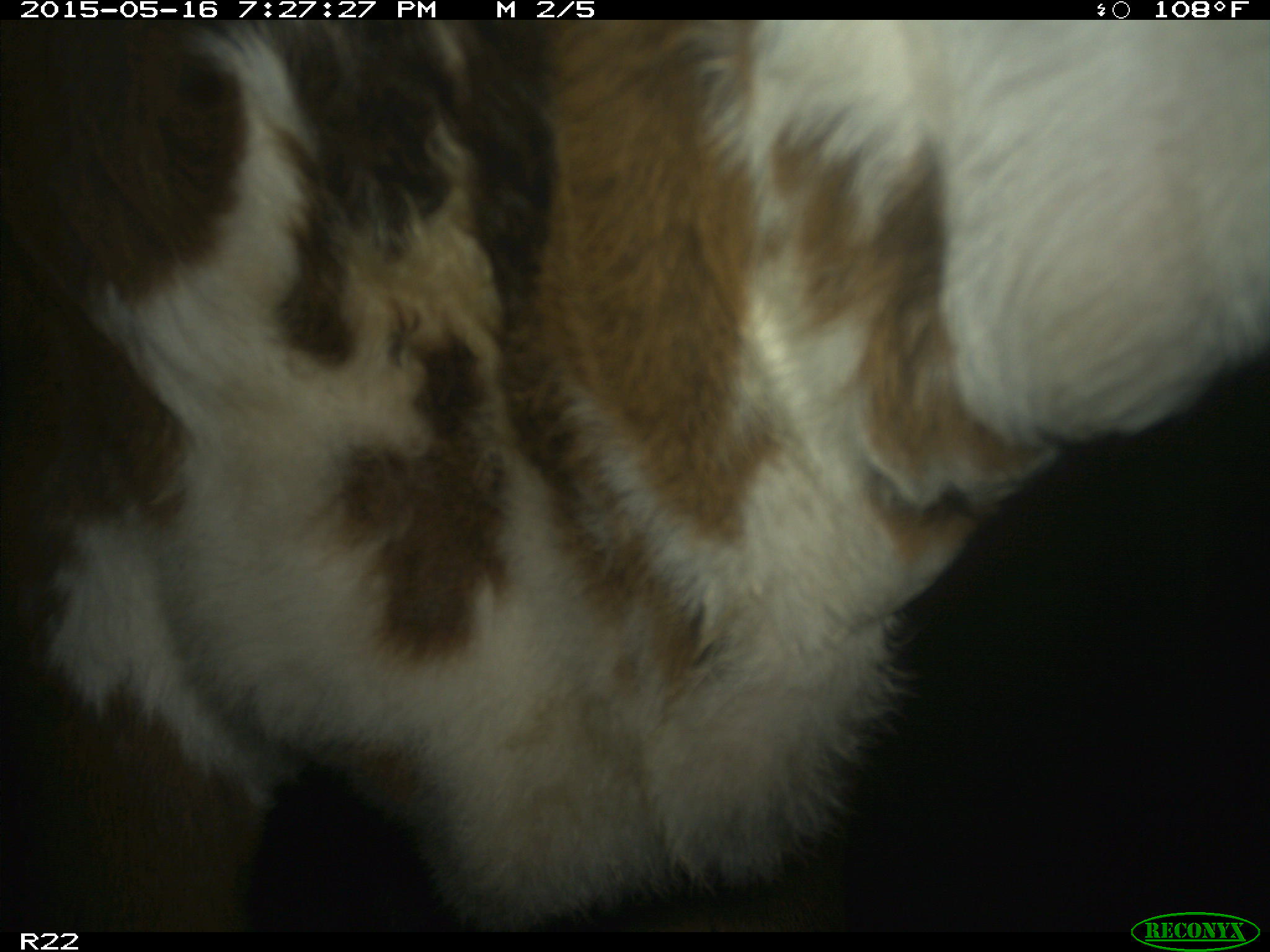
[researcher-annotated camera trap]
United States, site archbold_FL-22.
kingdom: Animalia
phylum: Chordata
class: Mammalia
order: Artiodactyla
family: Bovidae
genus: Bos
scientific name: Bos taurus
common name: domestic cow